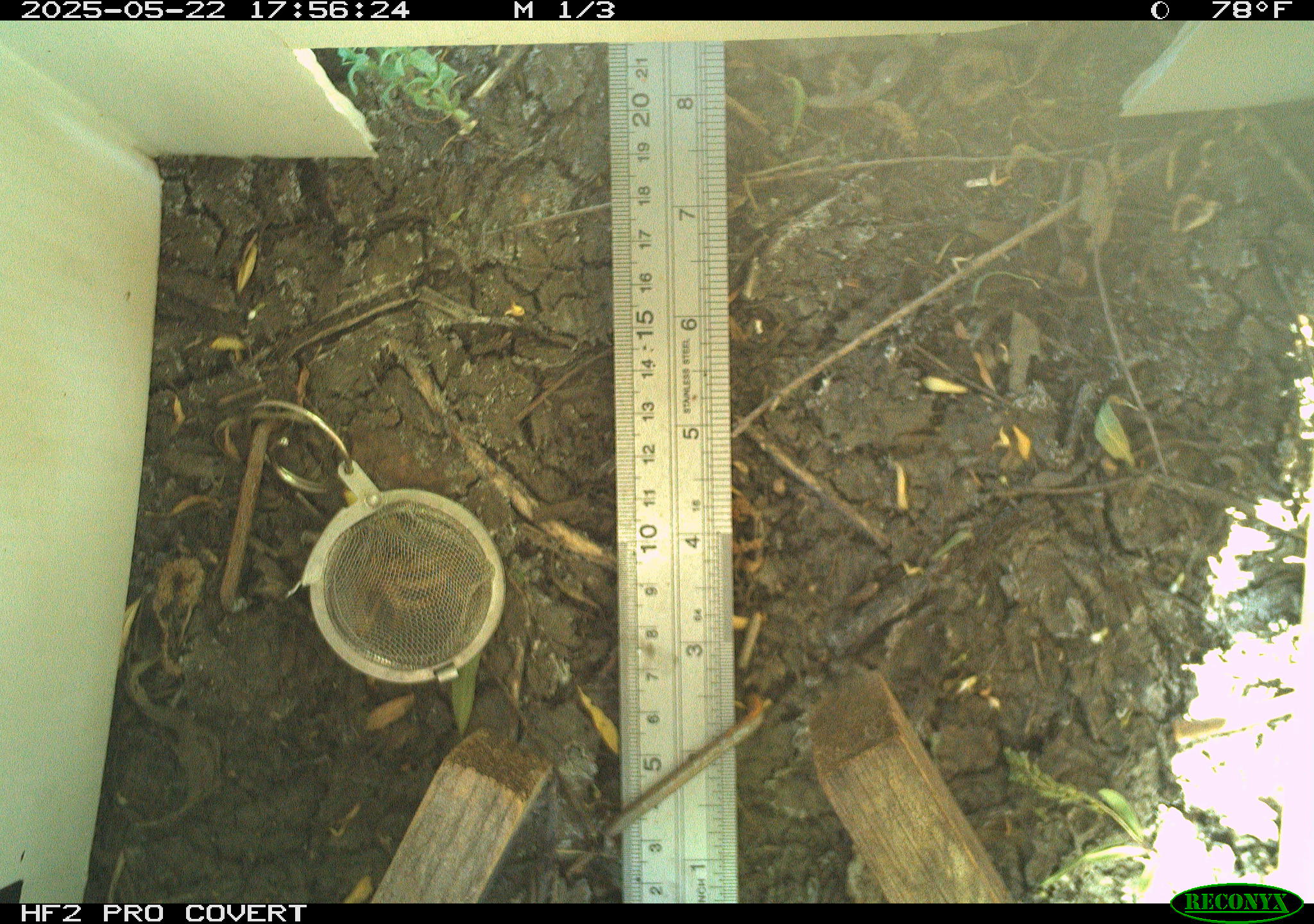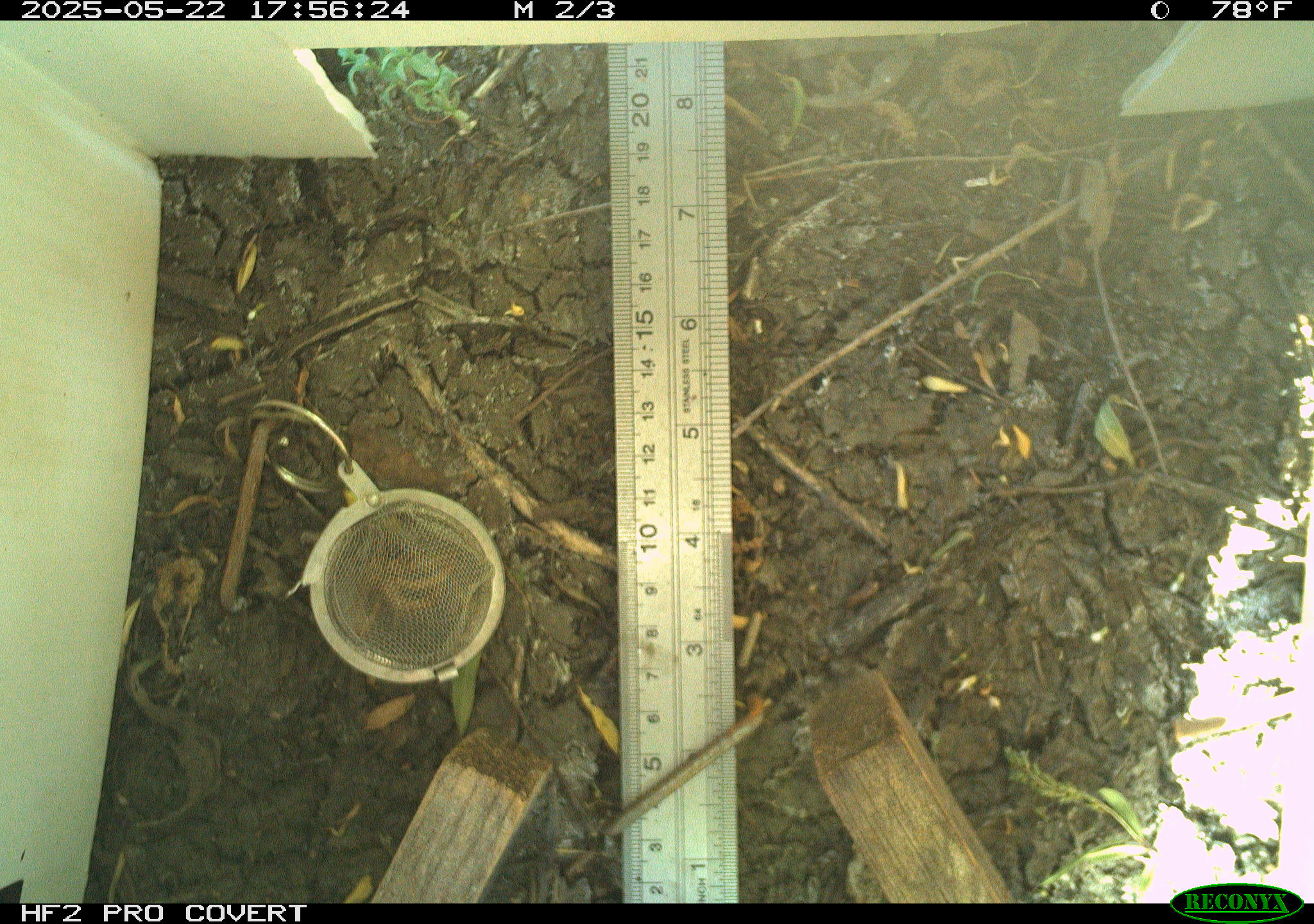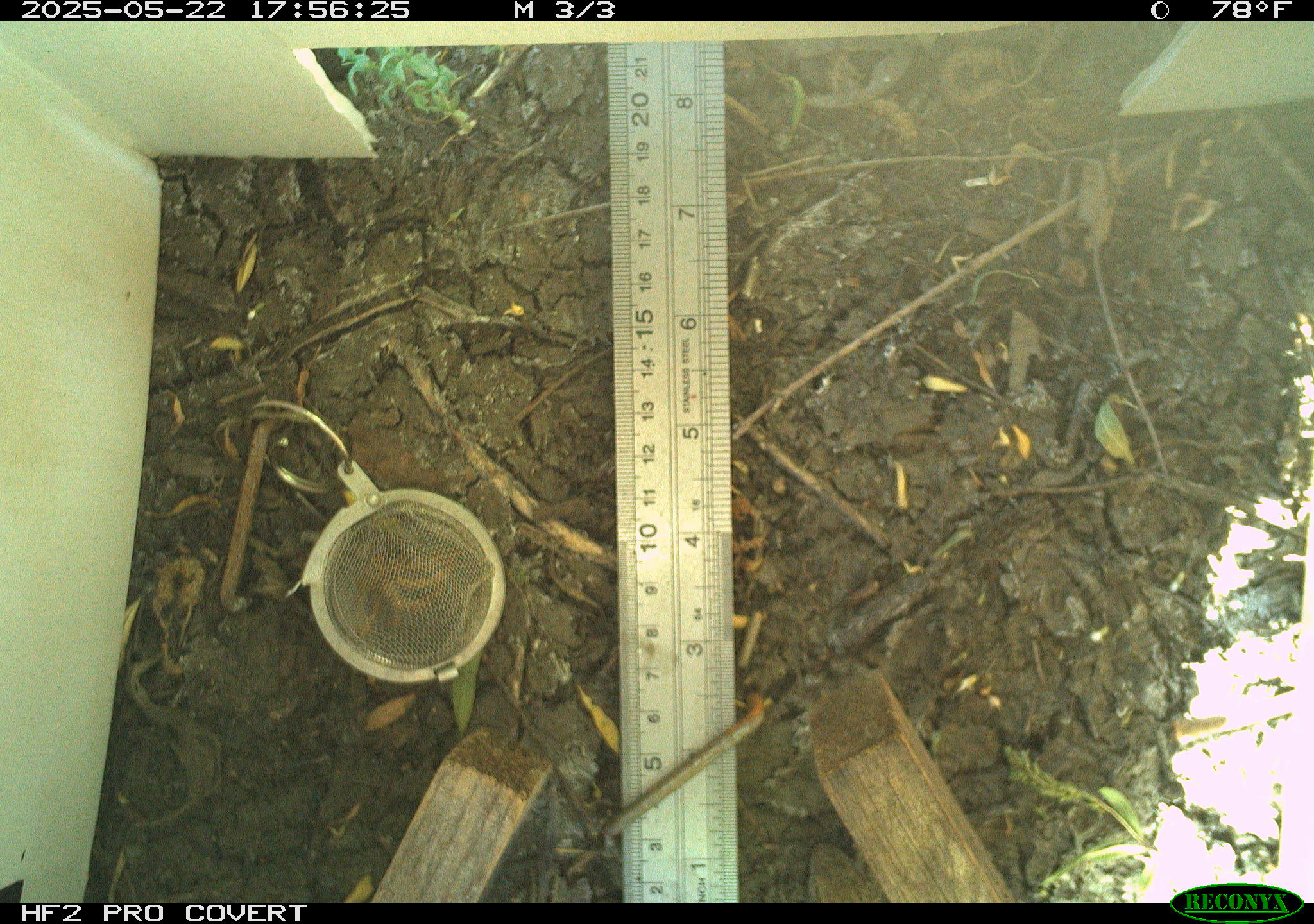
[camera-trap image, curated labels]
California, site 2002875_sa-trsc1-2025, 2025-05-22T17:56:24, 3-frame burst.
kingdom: Animalia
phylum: Chordata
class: Reptilia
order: Squamata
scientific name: Squamata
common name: lizards and snakes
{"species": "lizards and snakes (Squamata)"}